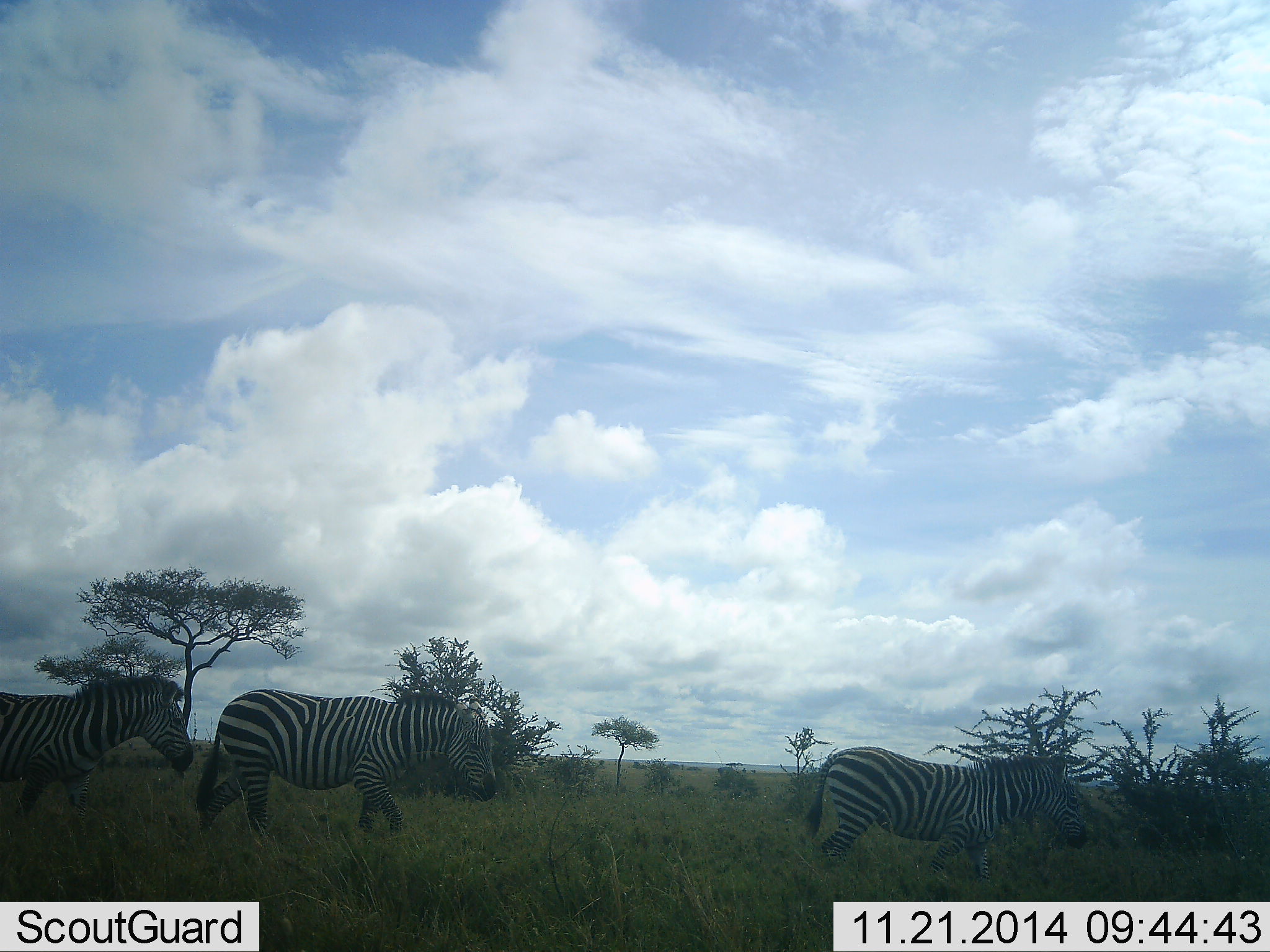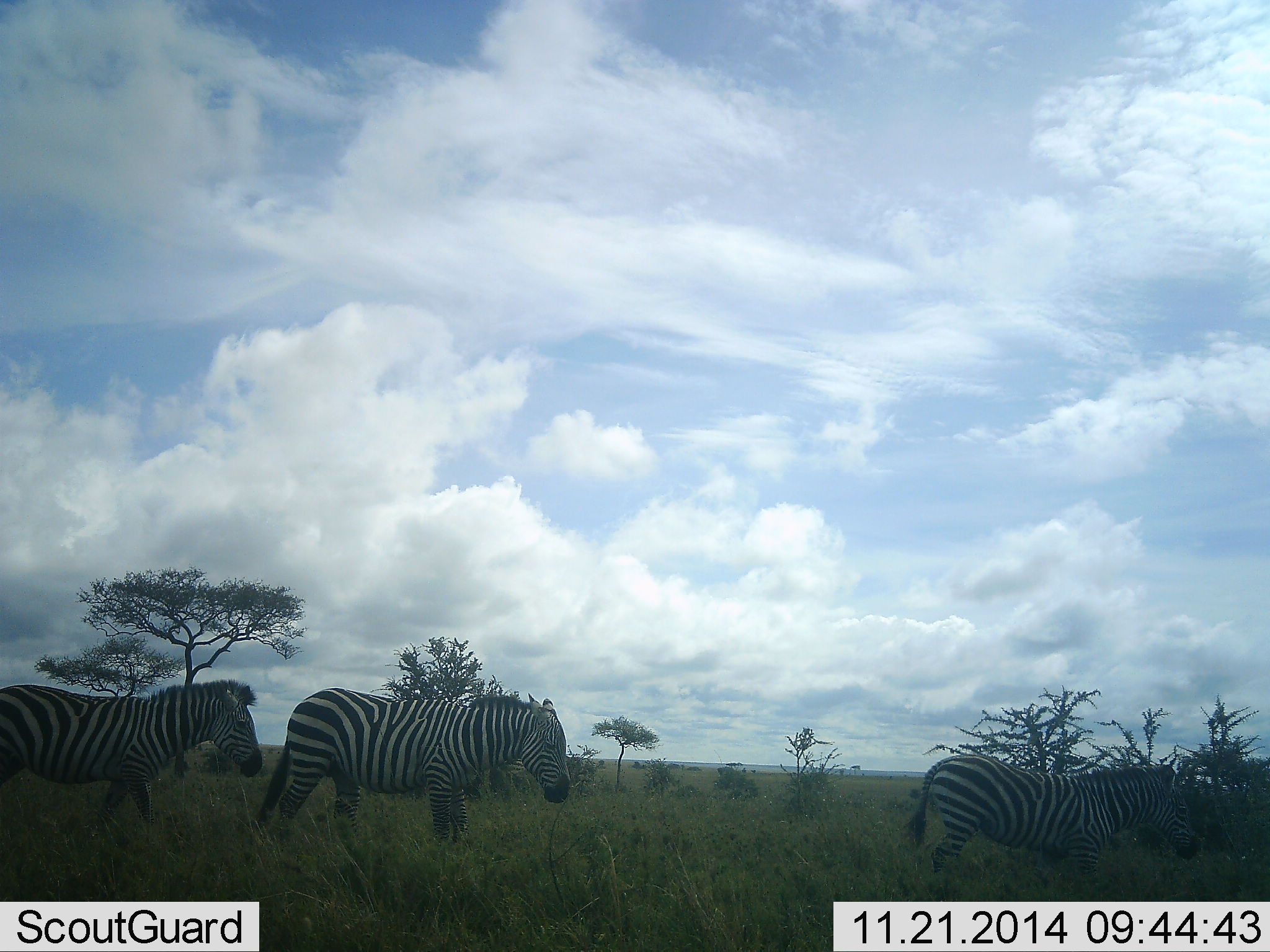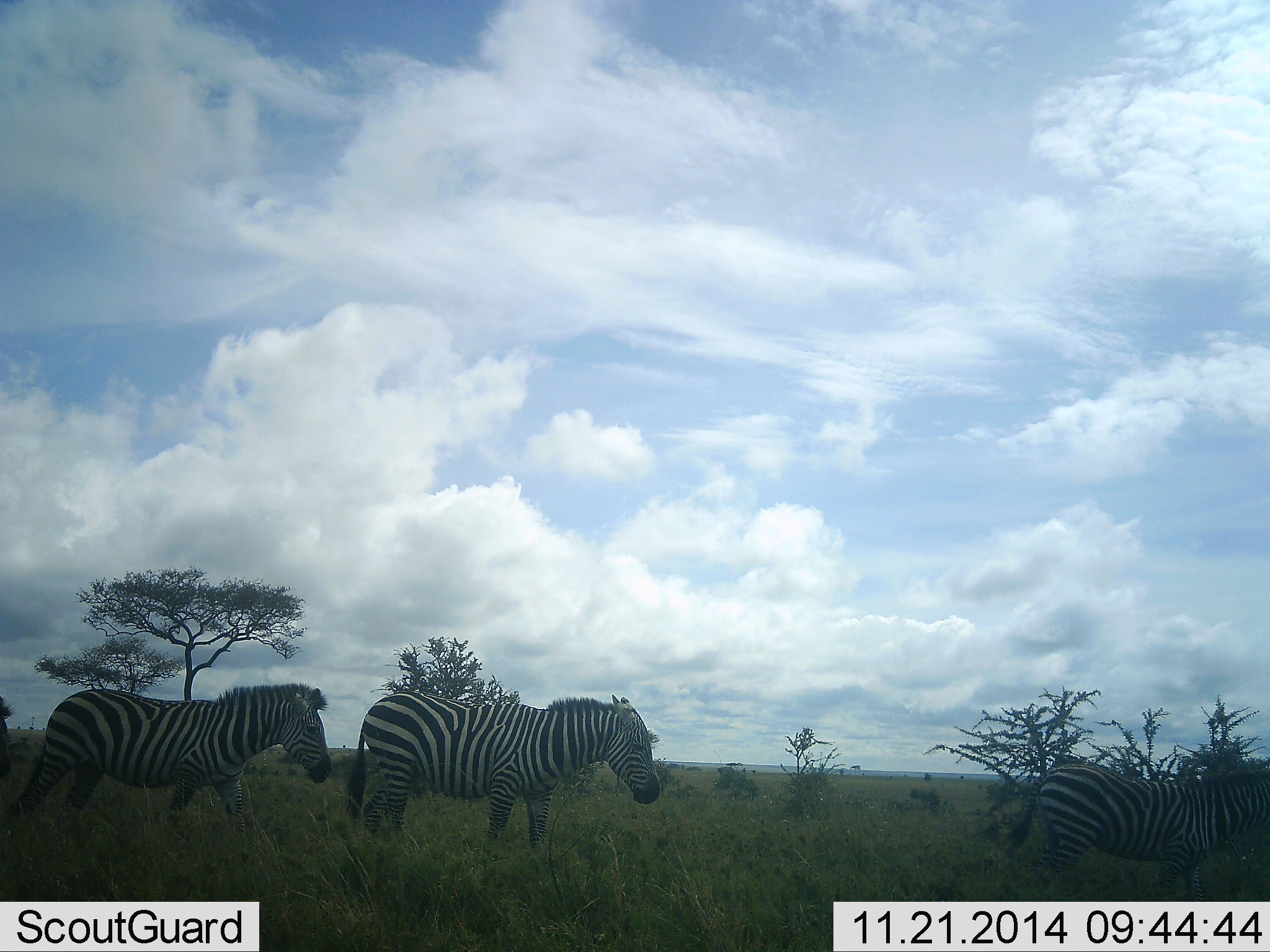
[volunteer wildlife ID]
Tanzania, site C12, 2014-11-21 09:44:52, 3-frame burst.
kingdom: Animalia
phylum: Chordata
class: Mammalia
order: Perissodactyla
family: Equidae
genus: Equus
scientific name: Equus quagga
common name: plains zebra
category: zebra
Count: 3.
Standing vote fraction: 0%.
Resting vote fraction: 0%.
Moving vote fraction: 100%.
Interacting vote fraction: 0%.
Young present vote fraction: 0%.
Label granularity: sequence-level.